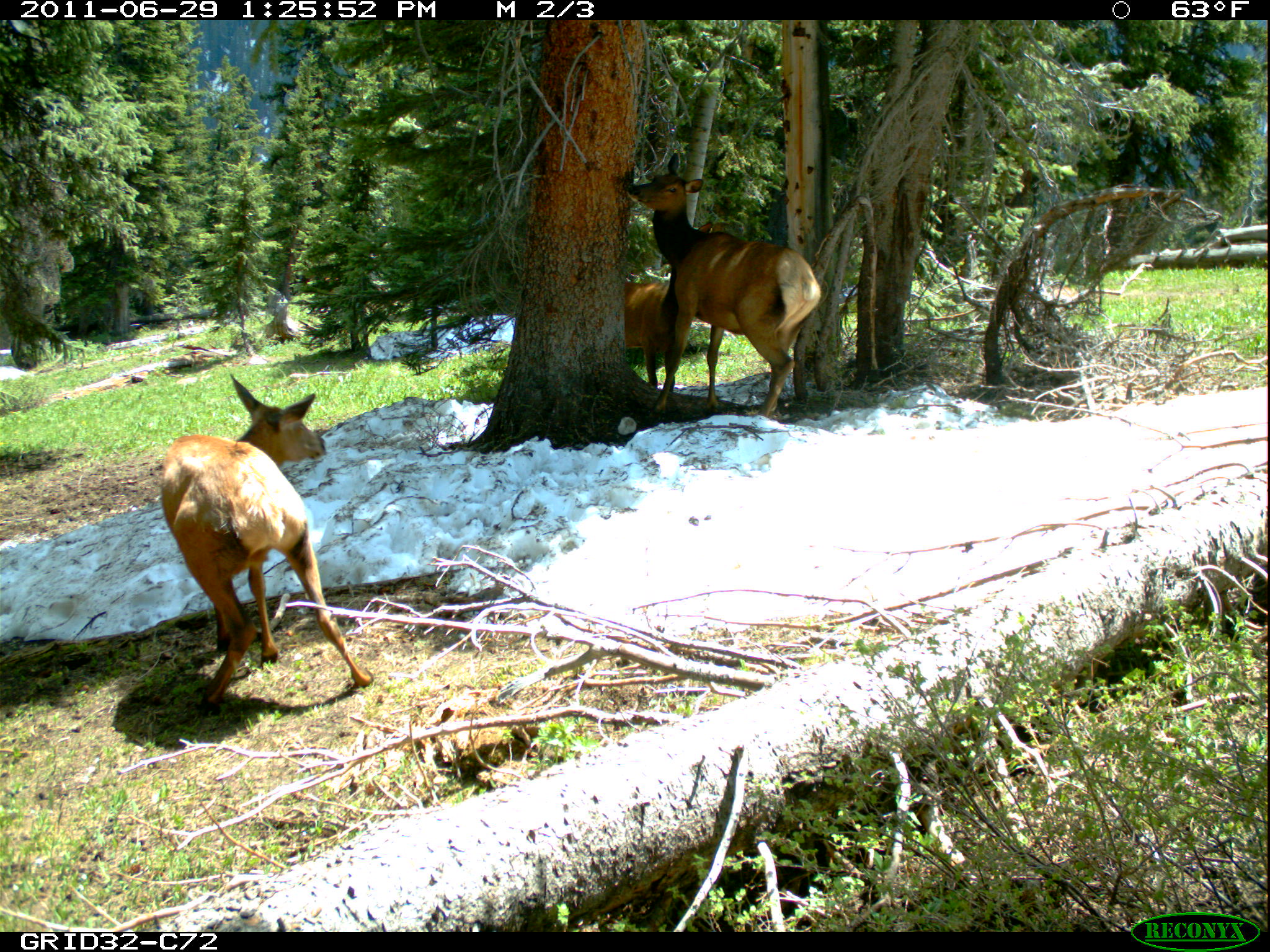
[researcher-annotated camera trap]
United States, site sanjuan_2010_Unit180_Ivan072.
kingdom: Animalia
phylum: Chordata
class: Mammalia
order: Artiodactyla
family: Cervidae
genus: Cervus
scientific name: Cervus elaphus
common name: red deer